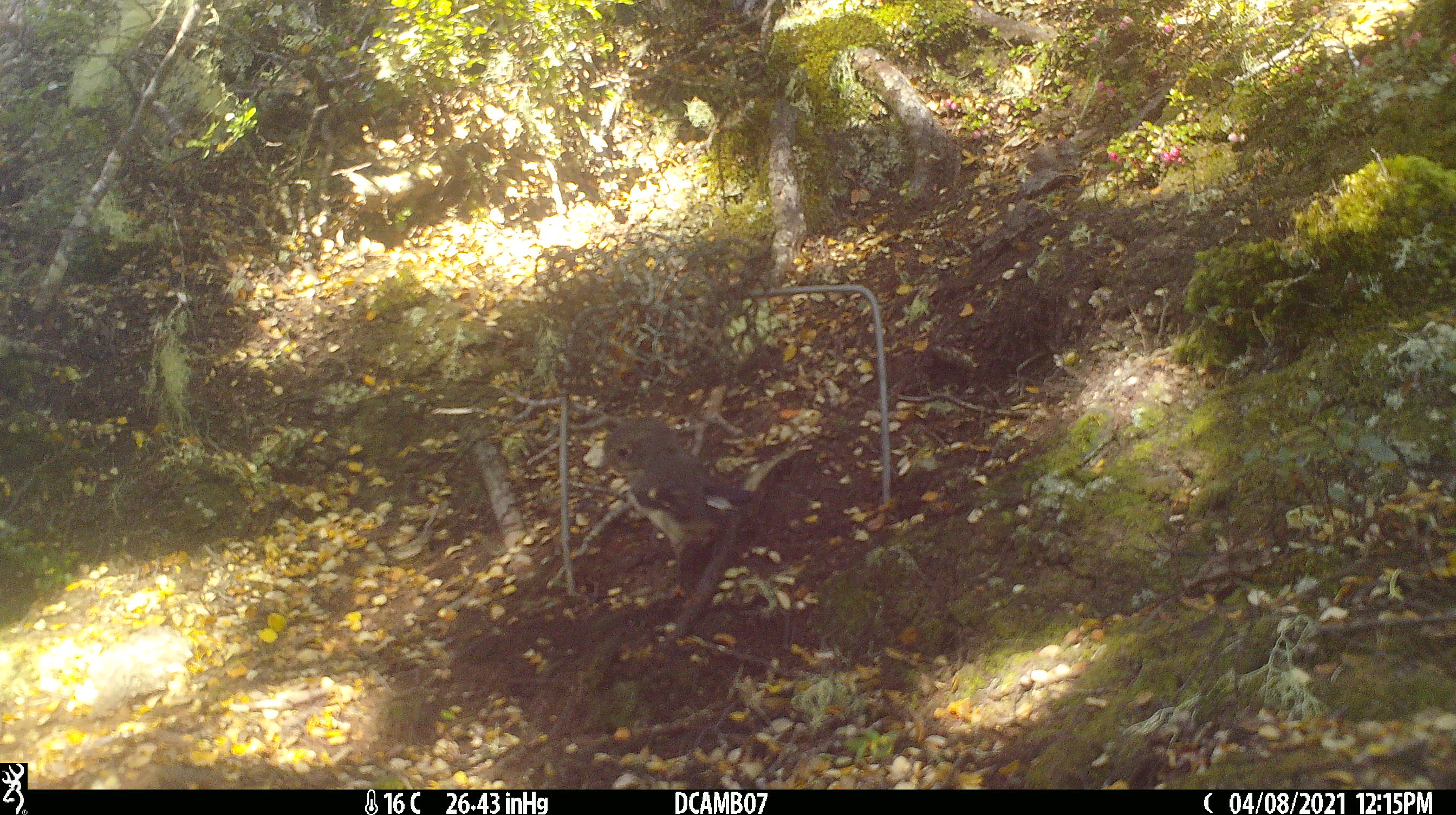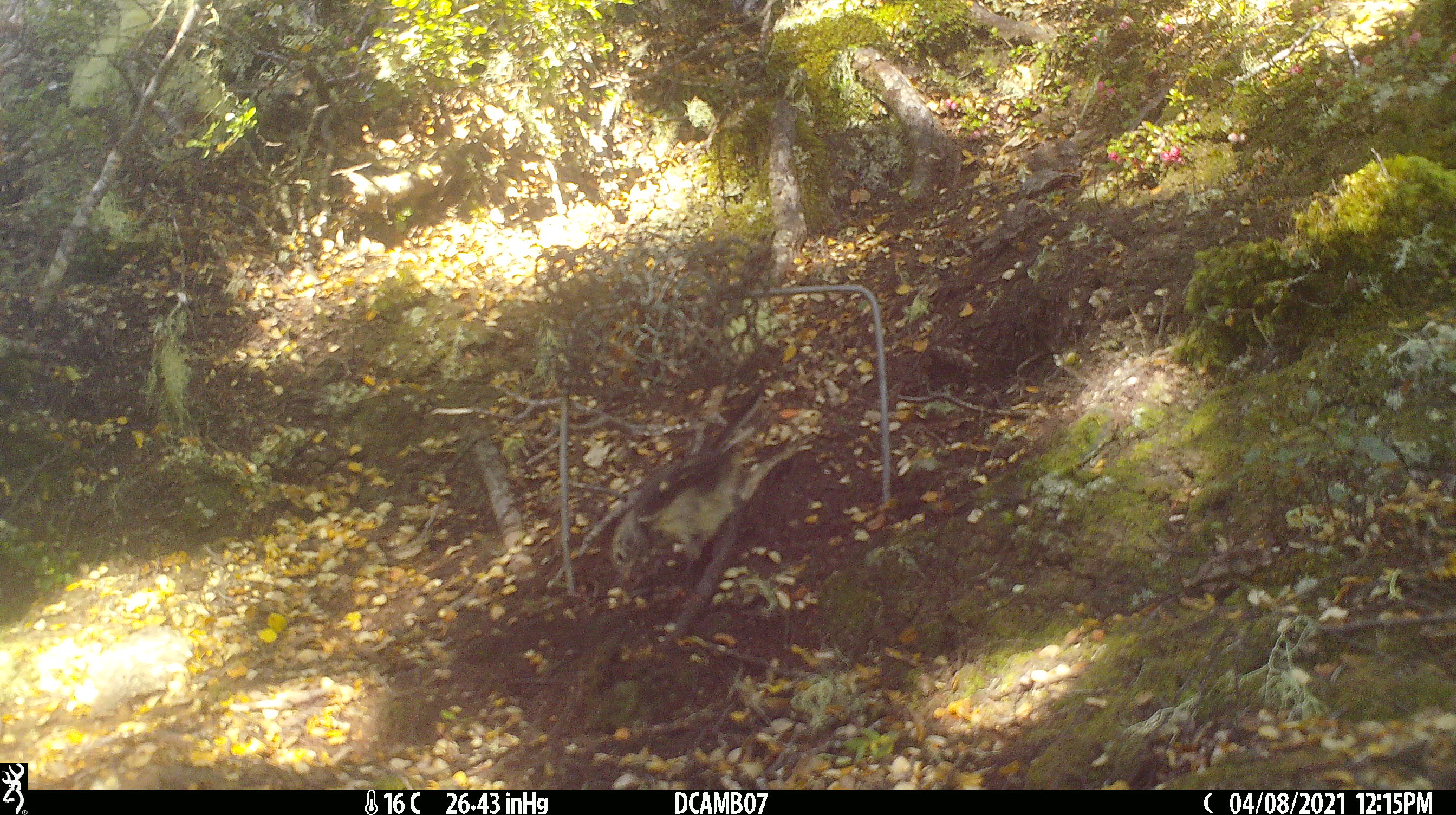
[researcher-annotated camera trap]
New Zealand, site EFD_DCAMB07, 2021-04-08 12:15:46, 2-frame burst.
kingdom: Animalia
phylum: Chordata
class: Aves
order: Passeriformes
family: Petroicidae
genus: Petroica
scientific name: Petroica macrocephala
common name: tomtit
Tomtit (Petroica macrocephala).